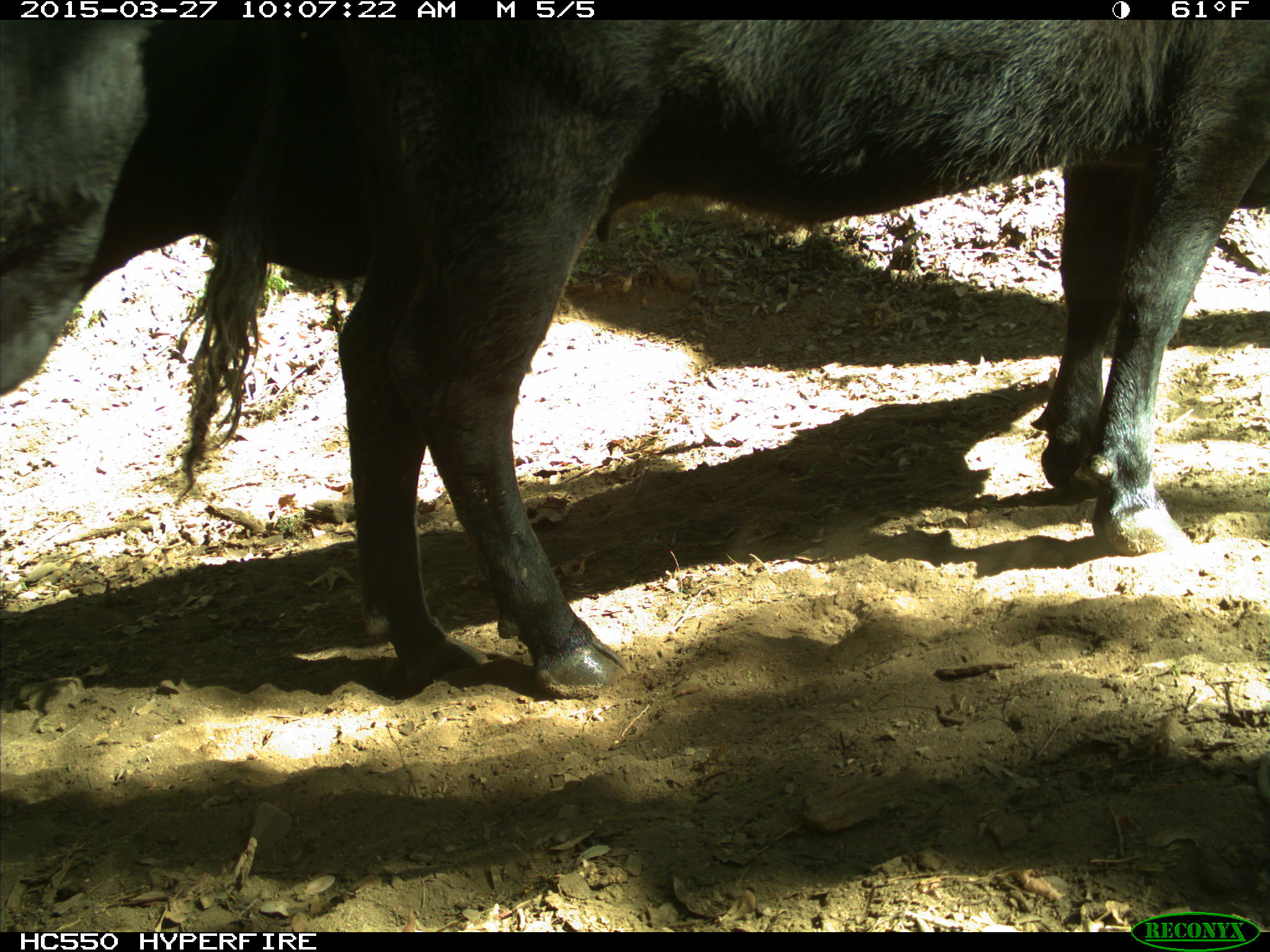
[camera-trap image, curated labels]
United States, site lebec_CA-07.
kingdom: Animalia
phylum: Chordata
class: Mammalia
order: Artiodactyla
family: Bovidae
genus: Bos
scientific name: Bos taurus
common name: domestic cow